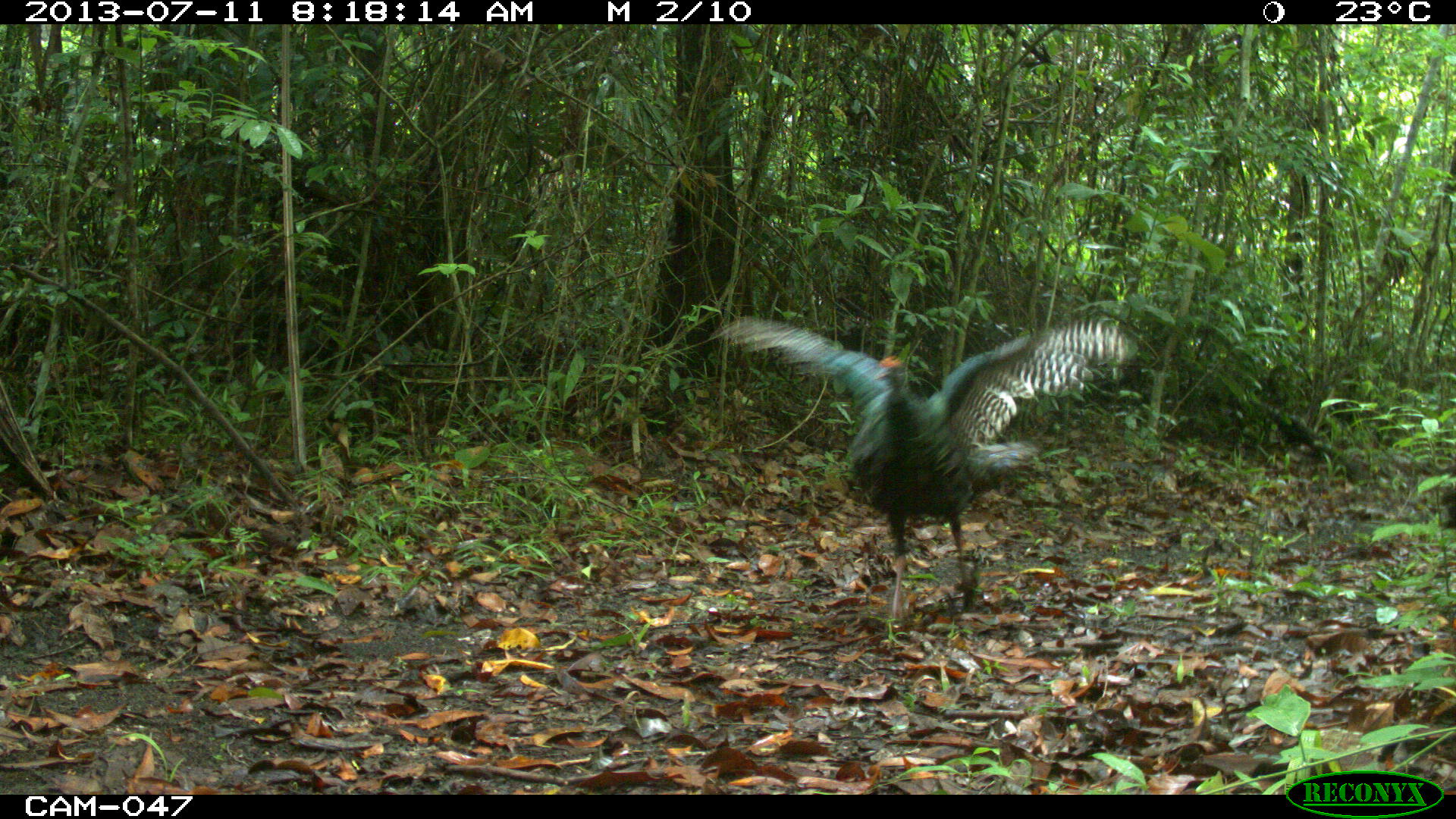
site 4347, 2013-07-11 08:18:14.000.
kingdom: Animalia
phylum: Chordata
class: Aves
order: Galliformes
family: Phasianidae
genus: Meleagris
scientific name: Meleagris ocellata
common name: ocellated turkey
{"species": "Meleagris ocellata (ocellated turkey)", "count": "1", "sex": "male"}